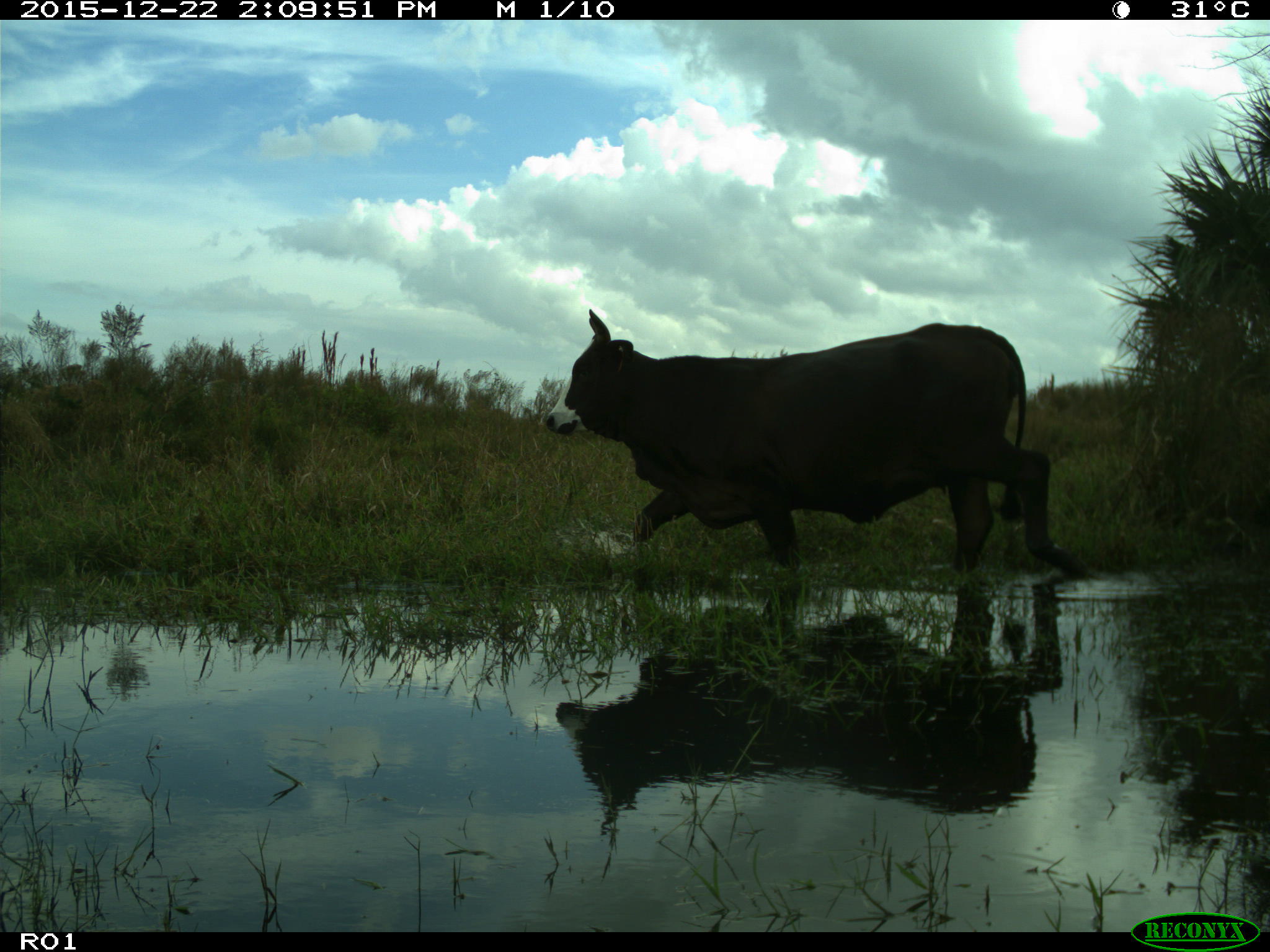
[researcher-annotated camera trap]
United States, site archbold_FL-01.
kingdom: Animalia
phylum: Chordata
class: Mammalia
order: Artiodactyla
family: Bovidae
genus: Bos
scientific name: Bos taurus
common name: domestic cow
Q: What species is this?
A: Bos taurus (domestic cow).